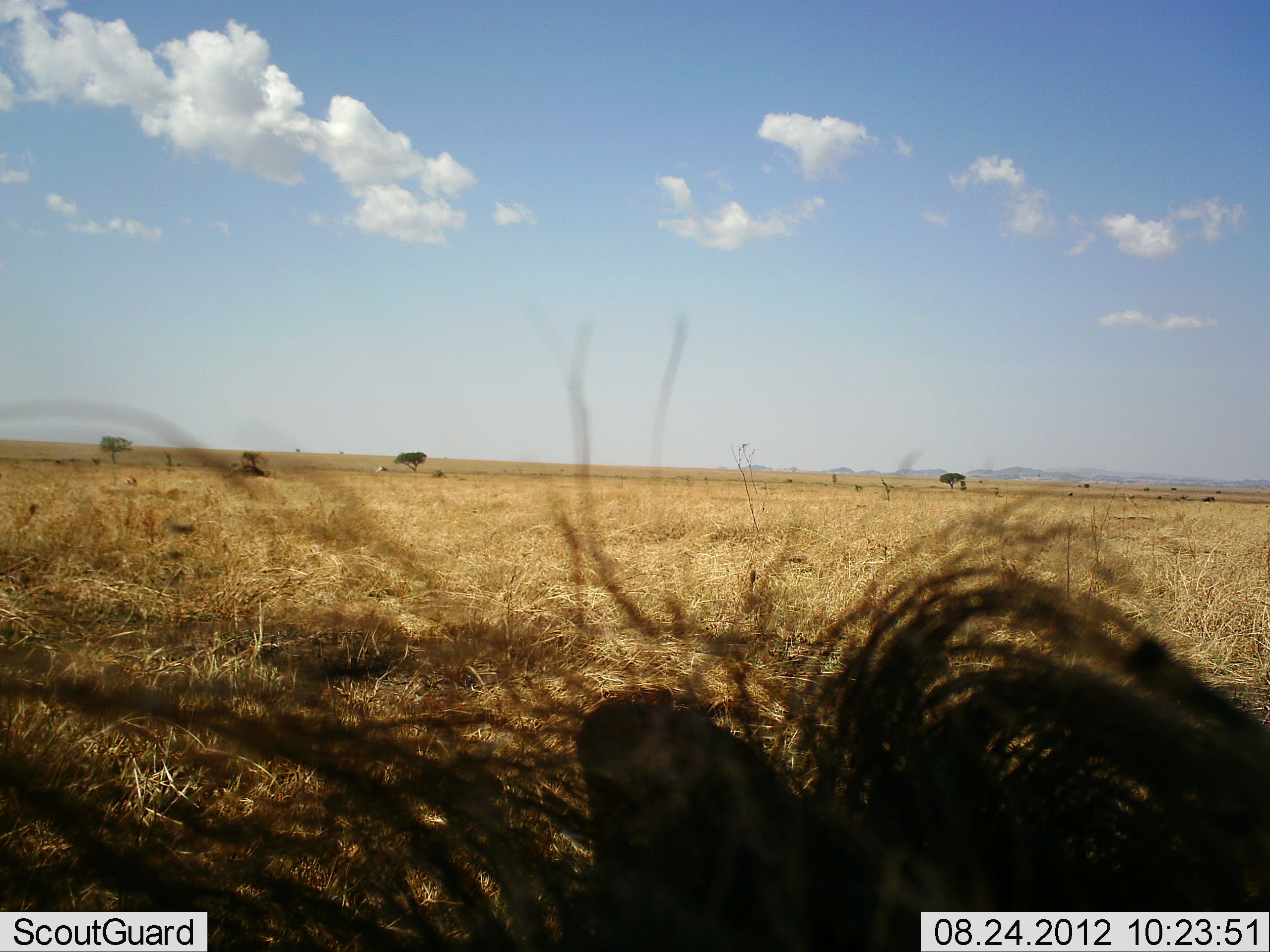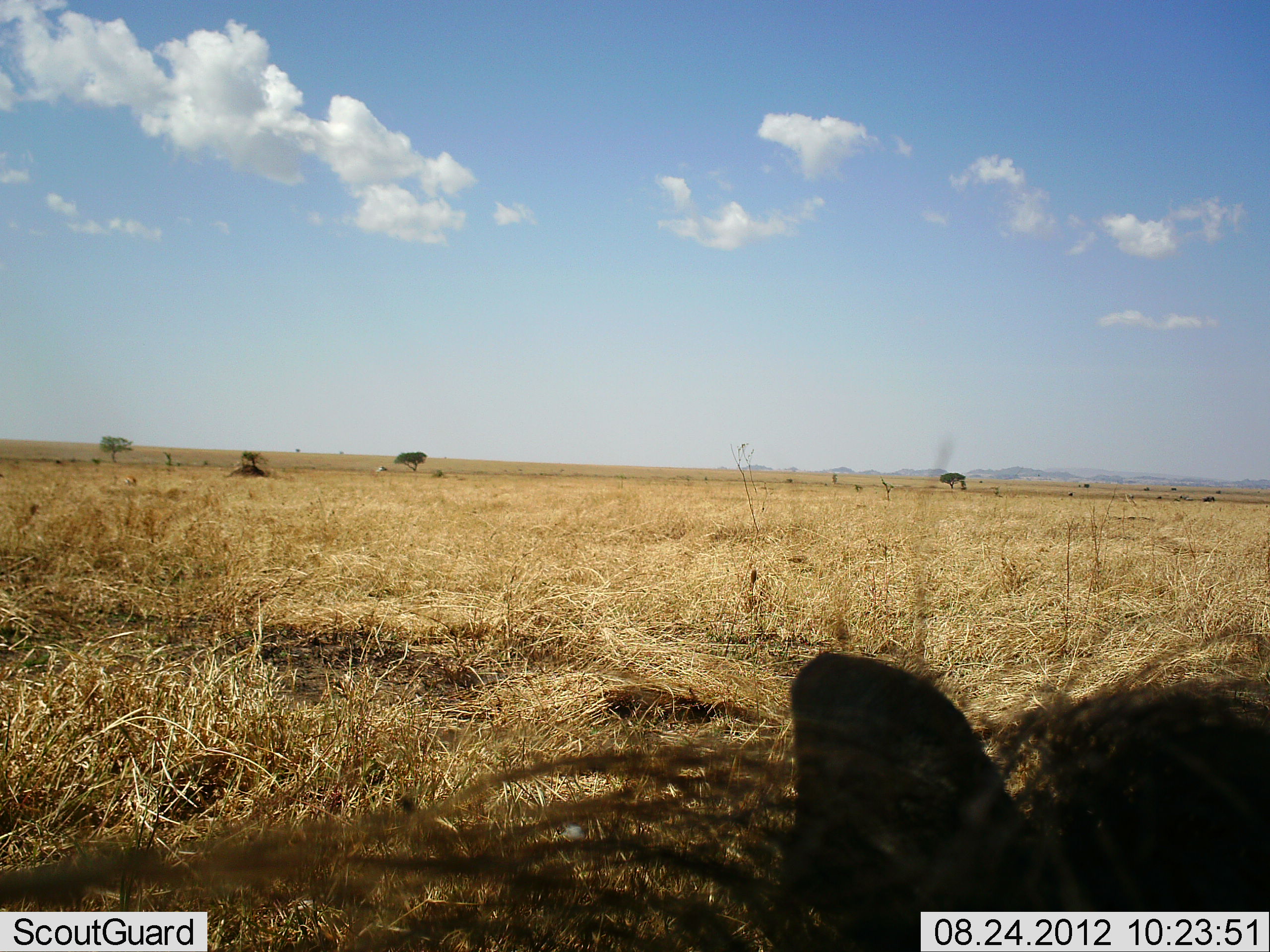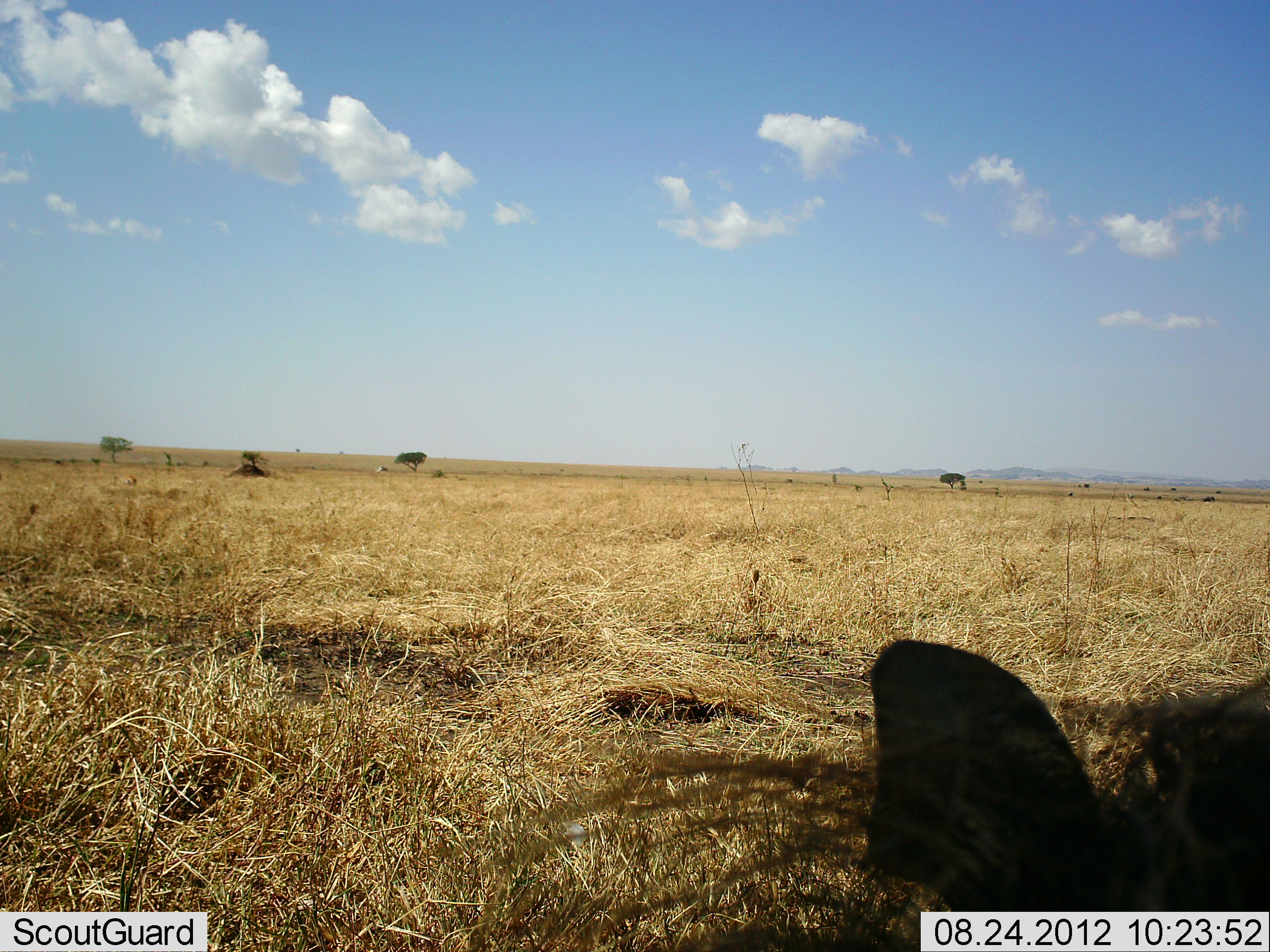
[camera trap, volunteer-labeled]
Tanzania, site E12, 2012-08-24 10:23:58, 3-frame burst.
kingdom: Animalia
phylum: Chordata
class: Mammalia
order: Artiodactyla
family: Suidae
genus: Phacochoerus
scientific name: Phacochoerus africanus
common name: warthog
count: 1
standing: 38%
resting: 62%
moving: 0%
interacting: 0%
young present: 0%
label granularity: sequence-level